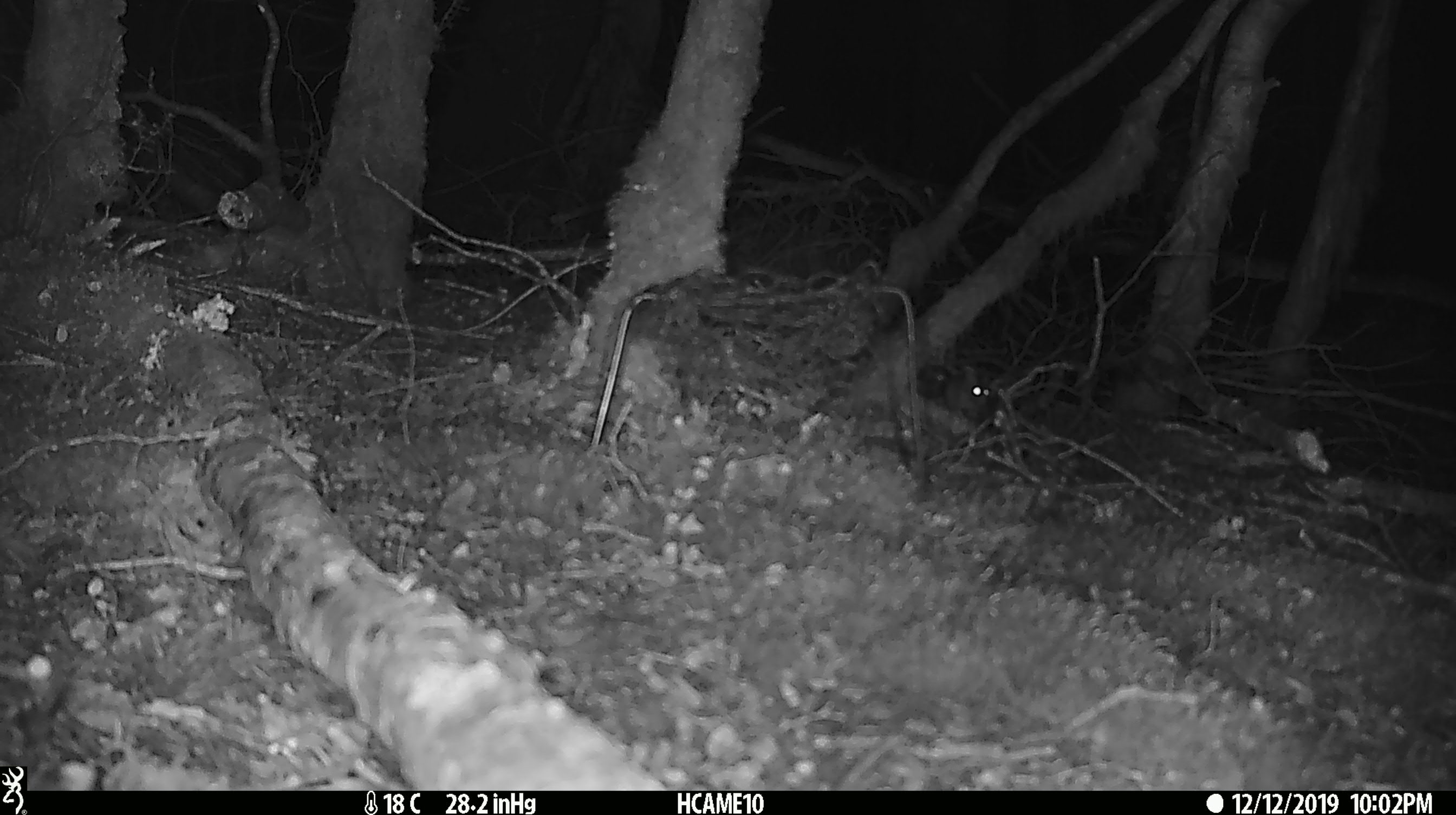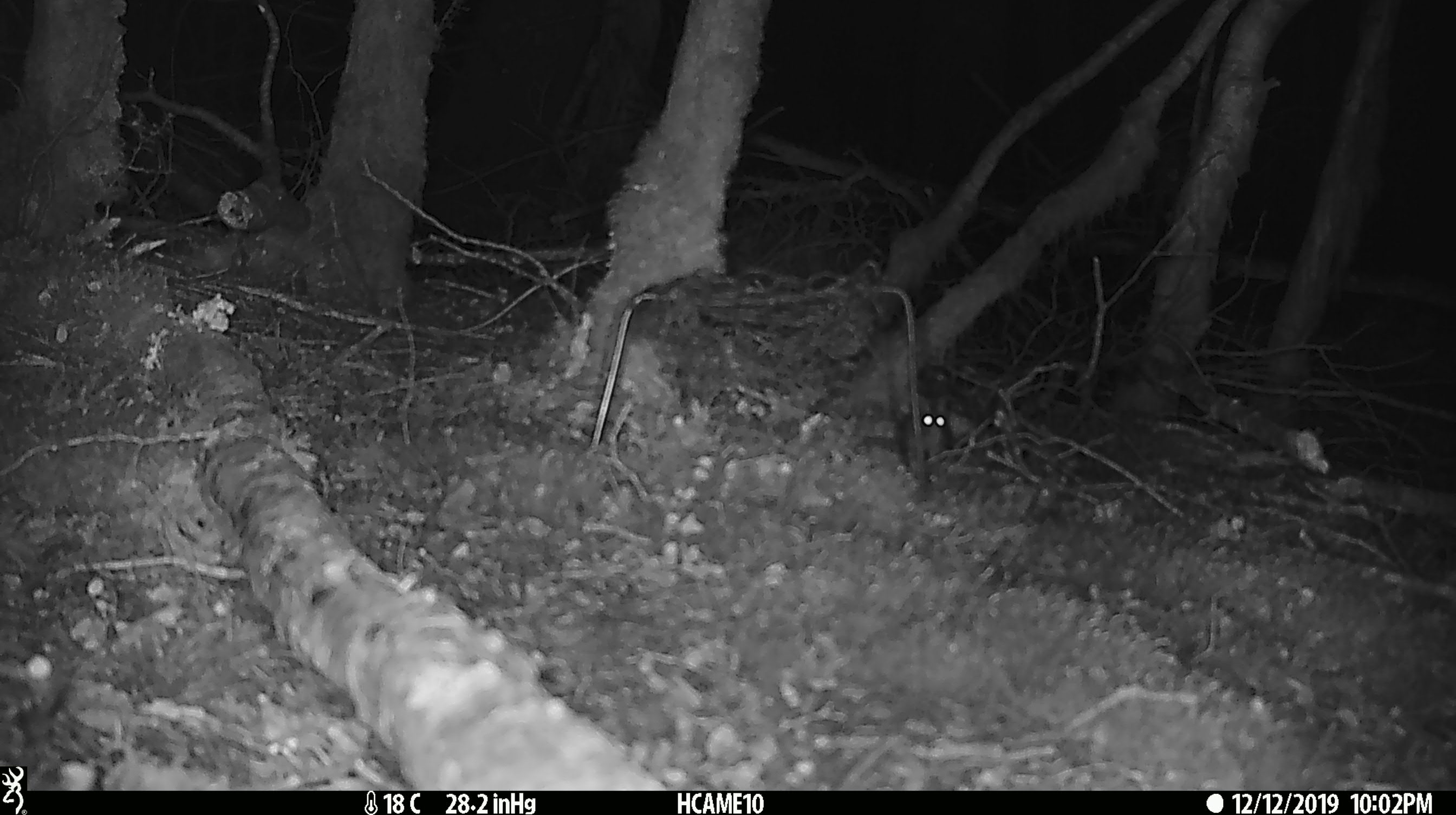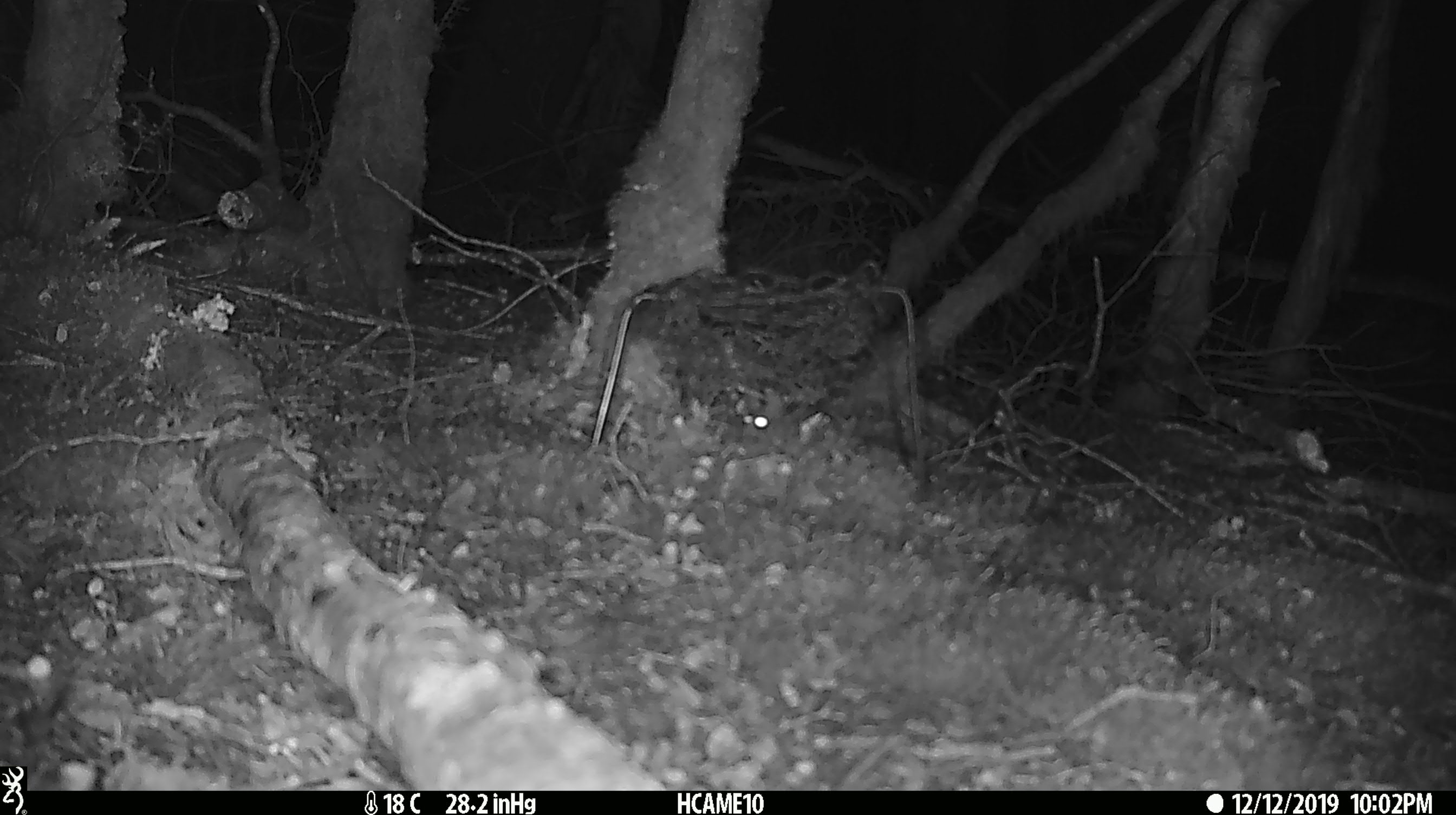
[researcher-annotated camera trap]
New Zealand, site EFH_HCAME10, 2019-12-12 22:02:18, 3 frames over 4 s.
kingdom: Animalia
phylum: Chordata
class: Mammalia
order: Rodentia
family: Muridae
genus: Mus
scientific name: Mus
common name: mouse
Mouse (Mus).